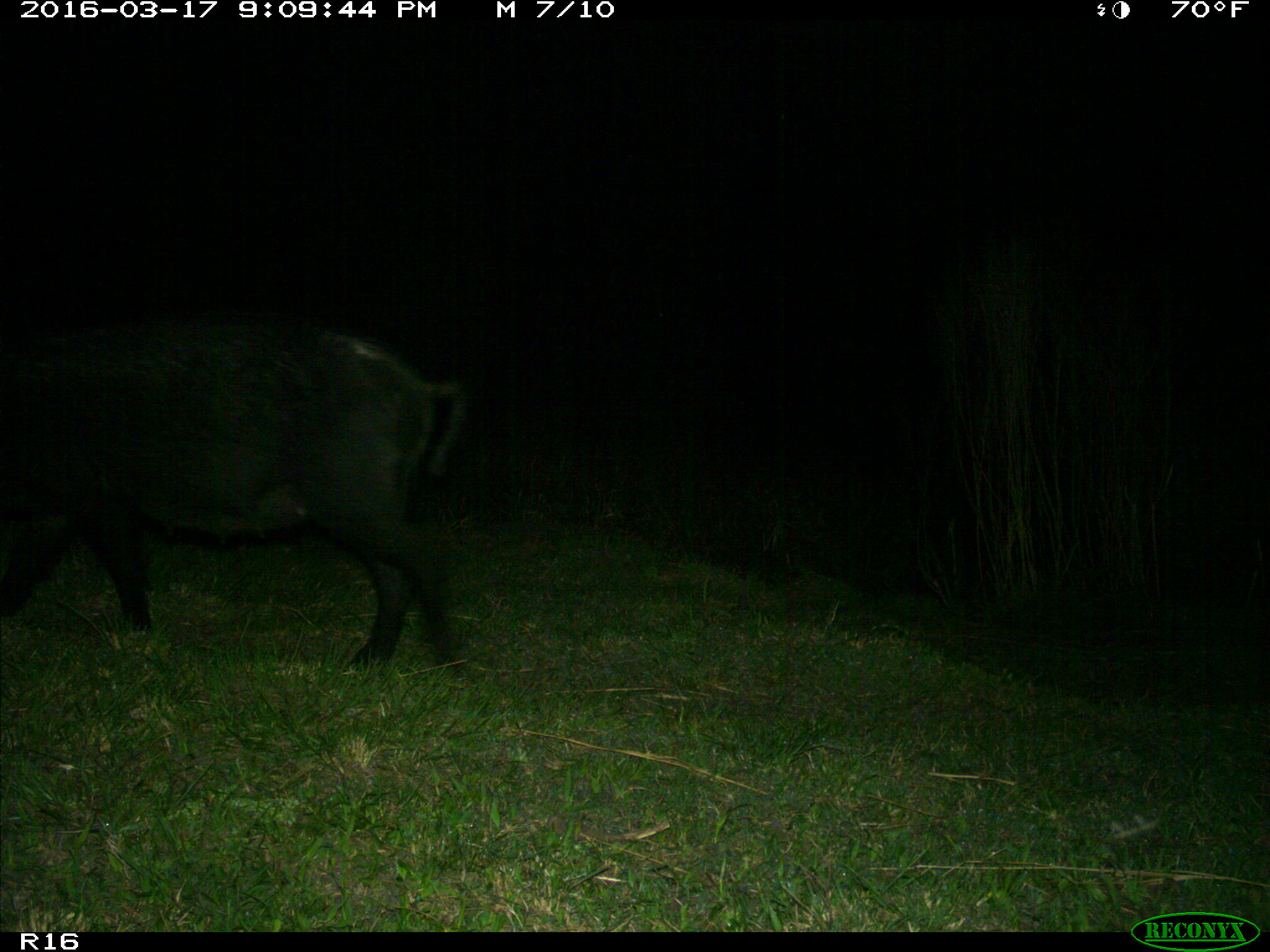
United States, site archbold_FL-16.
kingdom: Animalia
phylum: Chordata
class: Mammalia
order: Artiodactyla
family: Suidae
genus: Sus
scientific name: Sus scrofa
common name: wild boar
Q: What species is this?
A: Sus scrofa (wild boar).